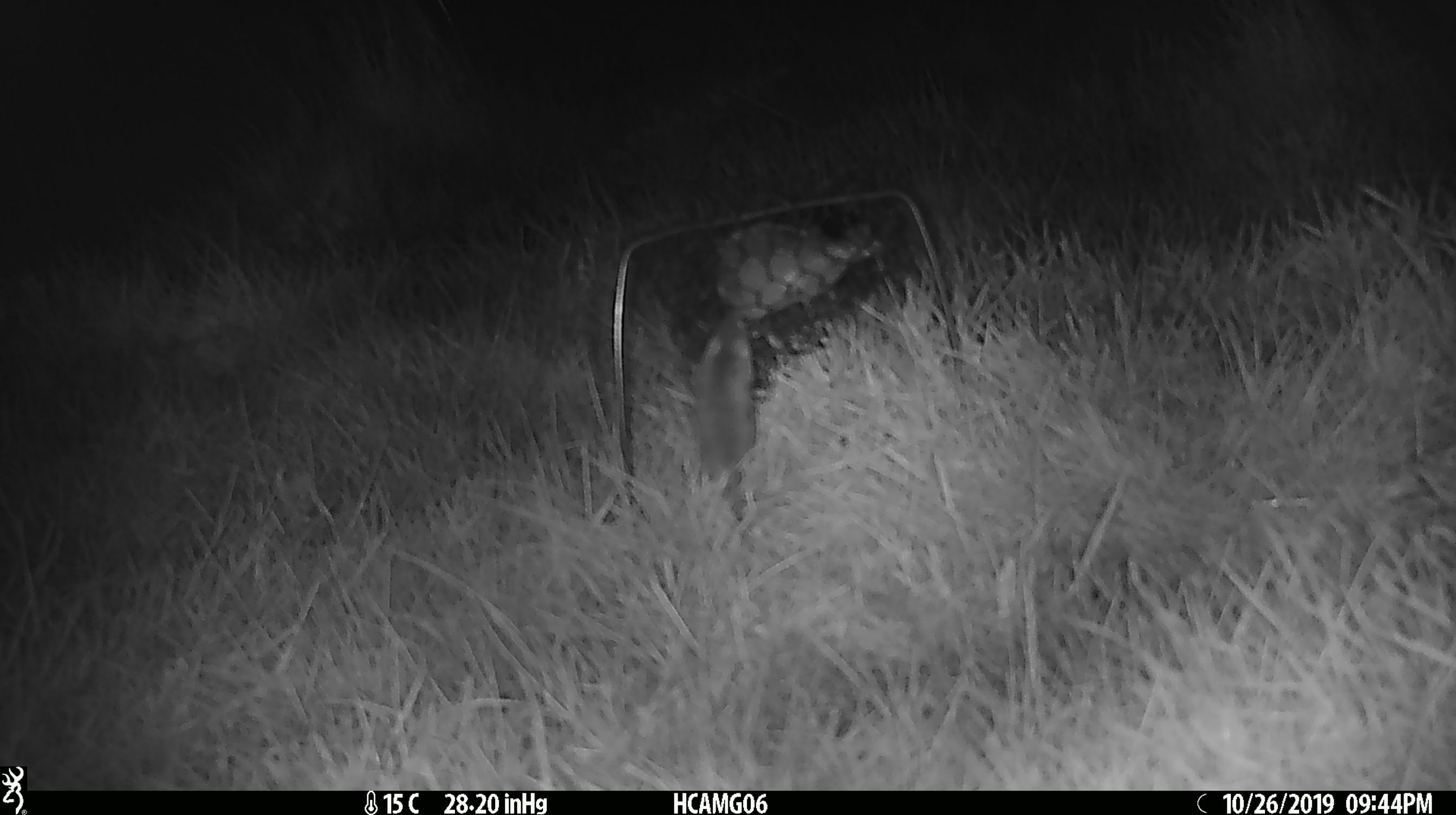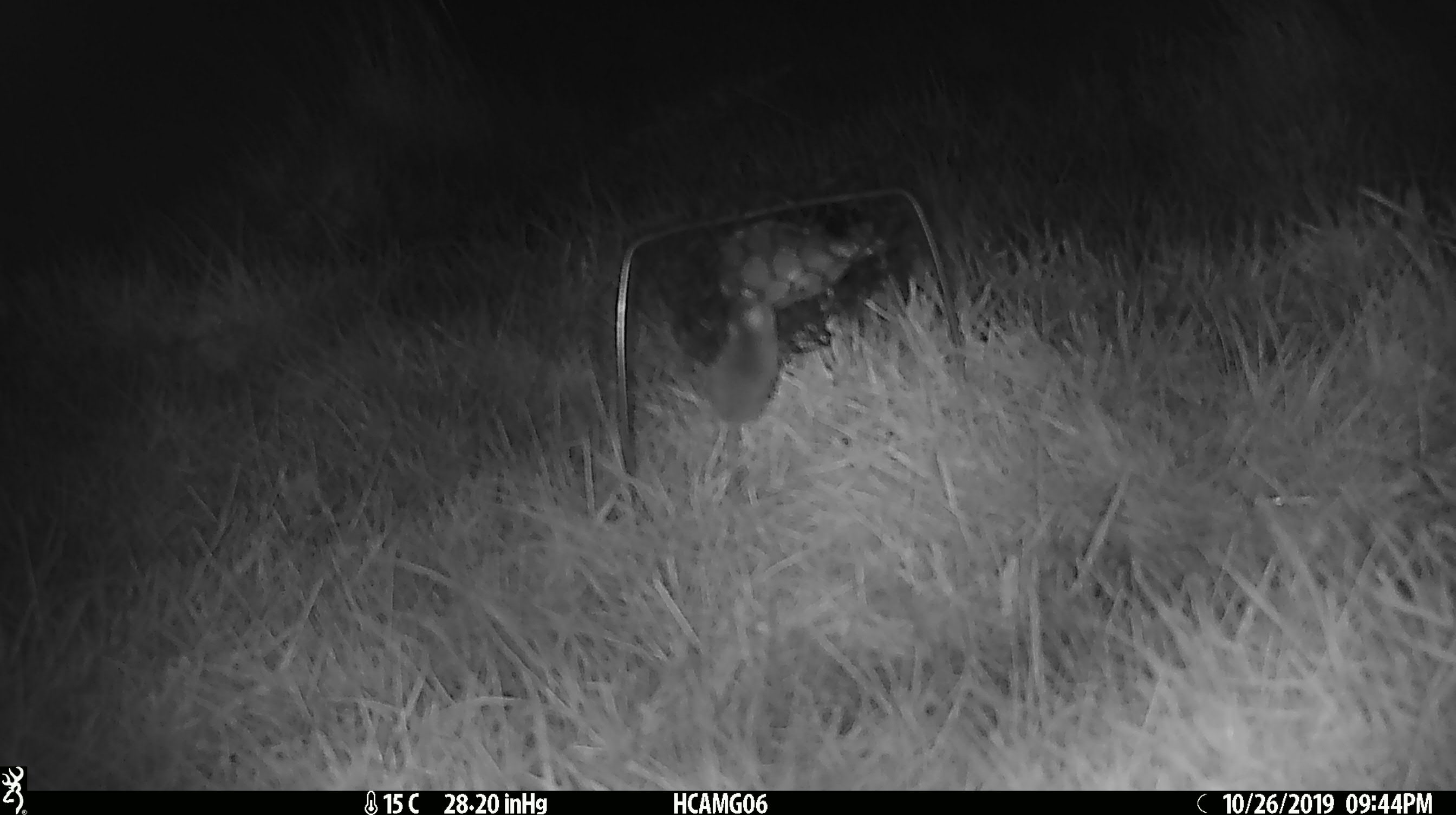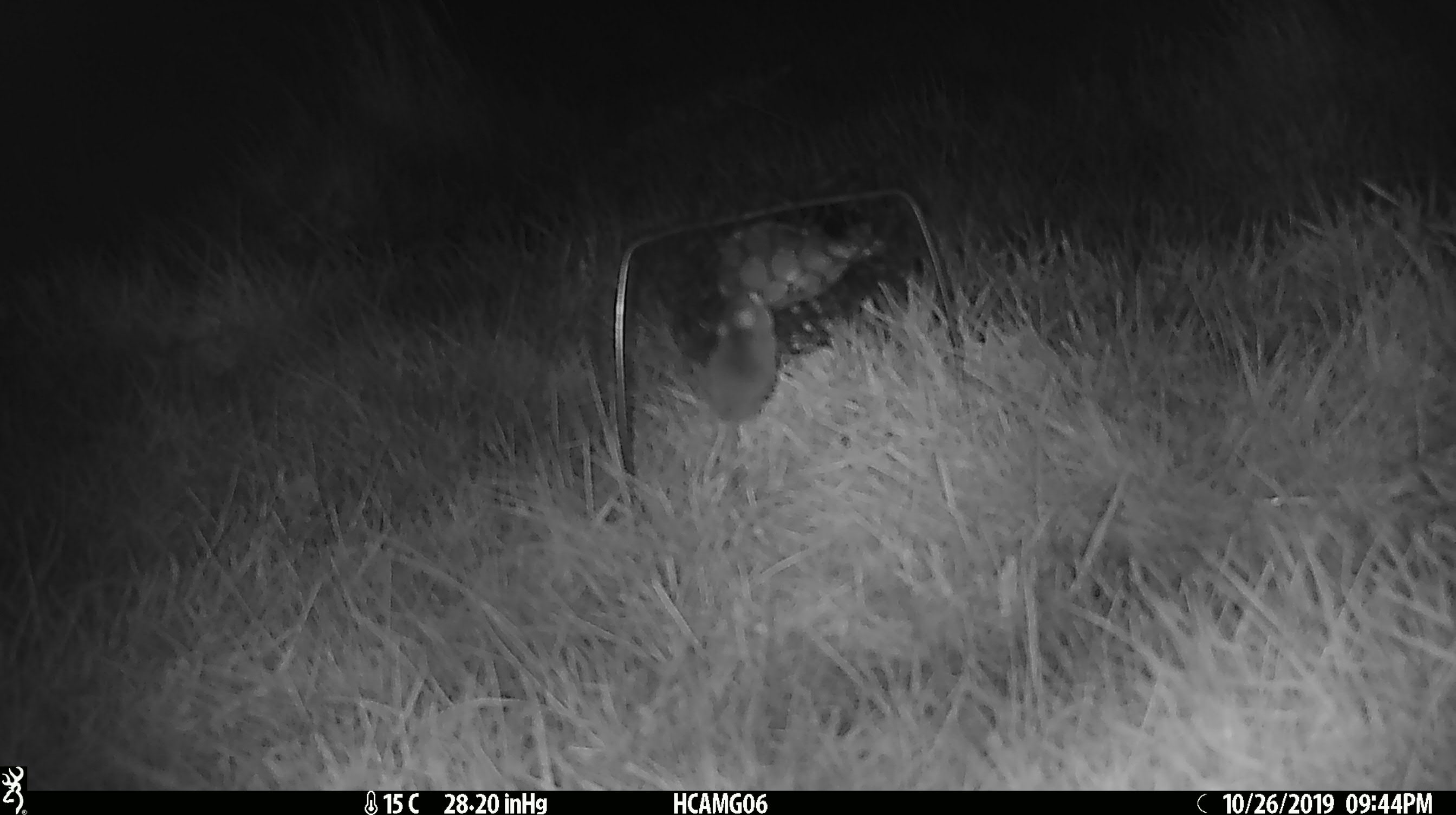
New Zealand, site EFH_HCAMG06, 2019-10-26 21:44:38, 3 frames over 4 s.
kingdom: Animalia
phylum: Chordata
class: Mammalia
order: Rodentia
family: Muridae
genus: Mus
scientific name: Mus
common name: mouse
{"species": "mouse (Mus)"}